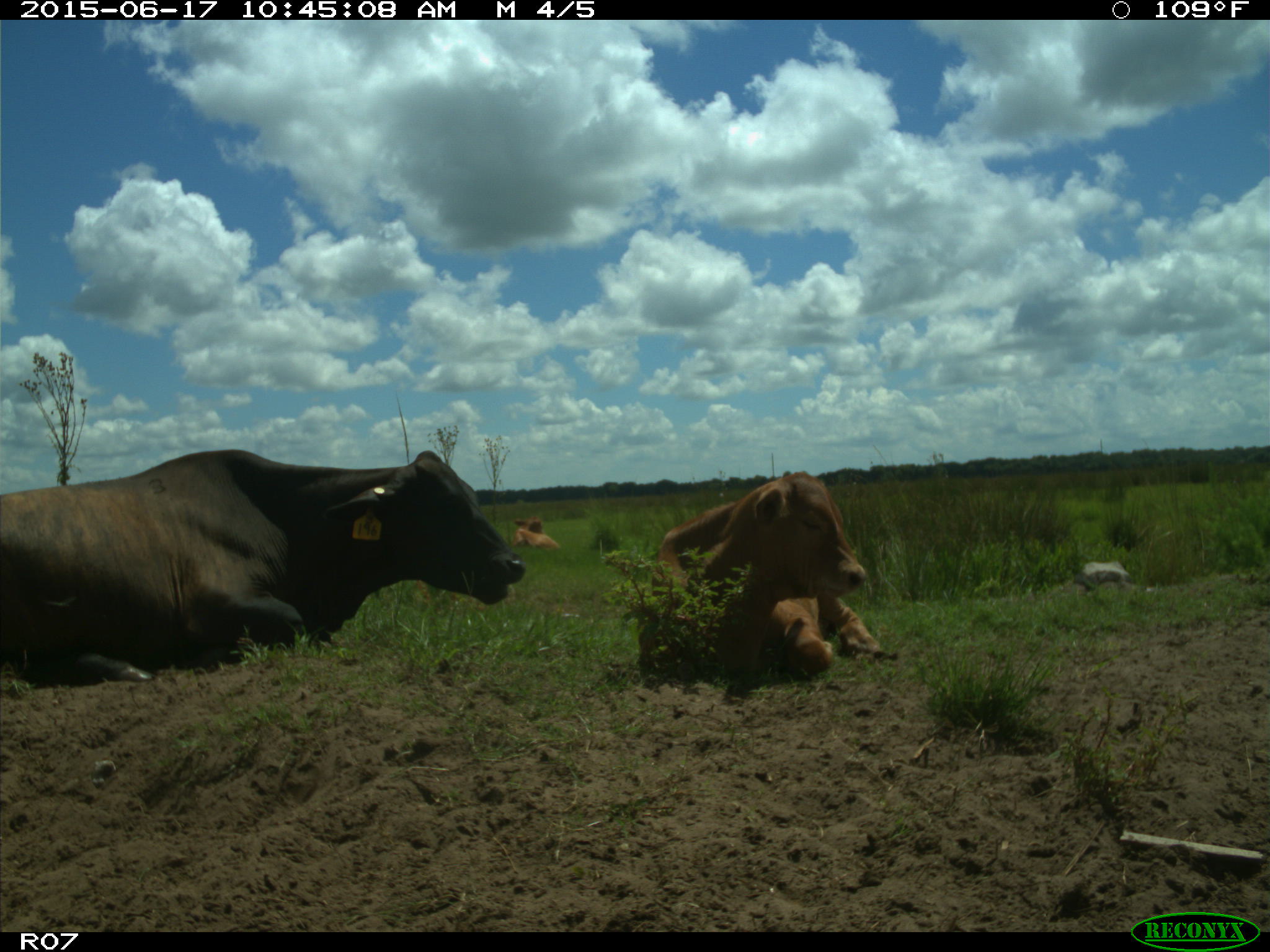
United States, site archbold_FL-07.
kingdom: Animalia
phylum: Chordata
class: Mammalia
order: Artiodactyla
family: Bovidae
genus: Bos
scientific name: Bos taurus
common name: domestic cow